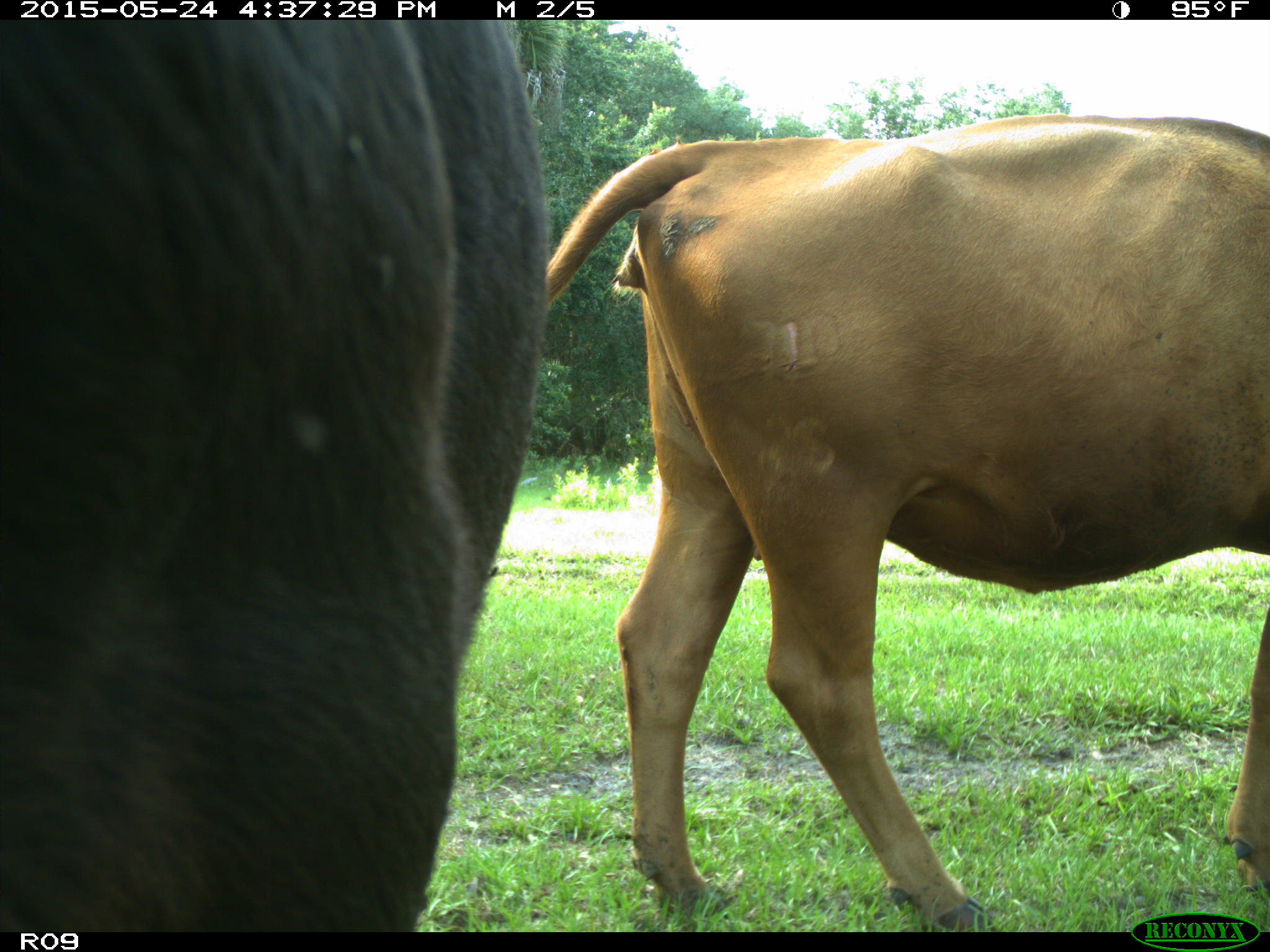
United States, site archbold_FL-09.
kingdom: Animalia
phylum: Chordata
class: Mammalia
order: Artiodactyla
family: Bovidae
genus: Bos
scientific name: Bos taurus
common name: domestic cow